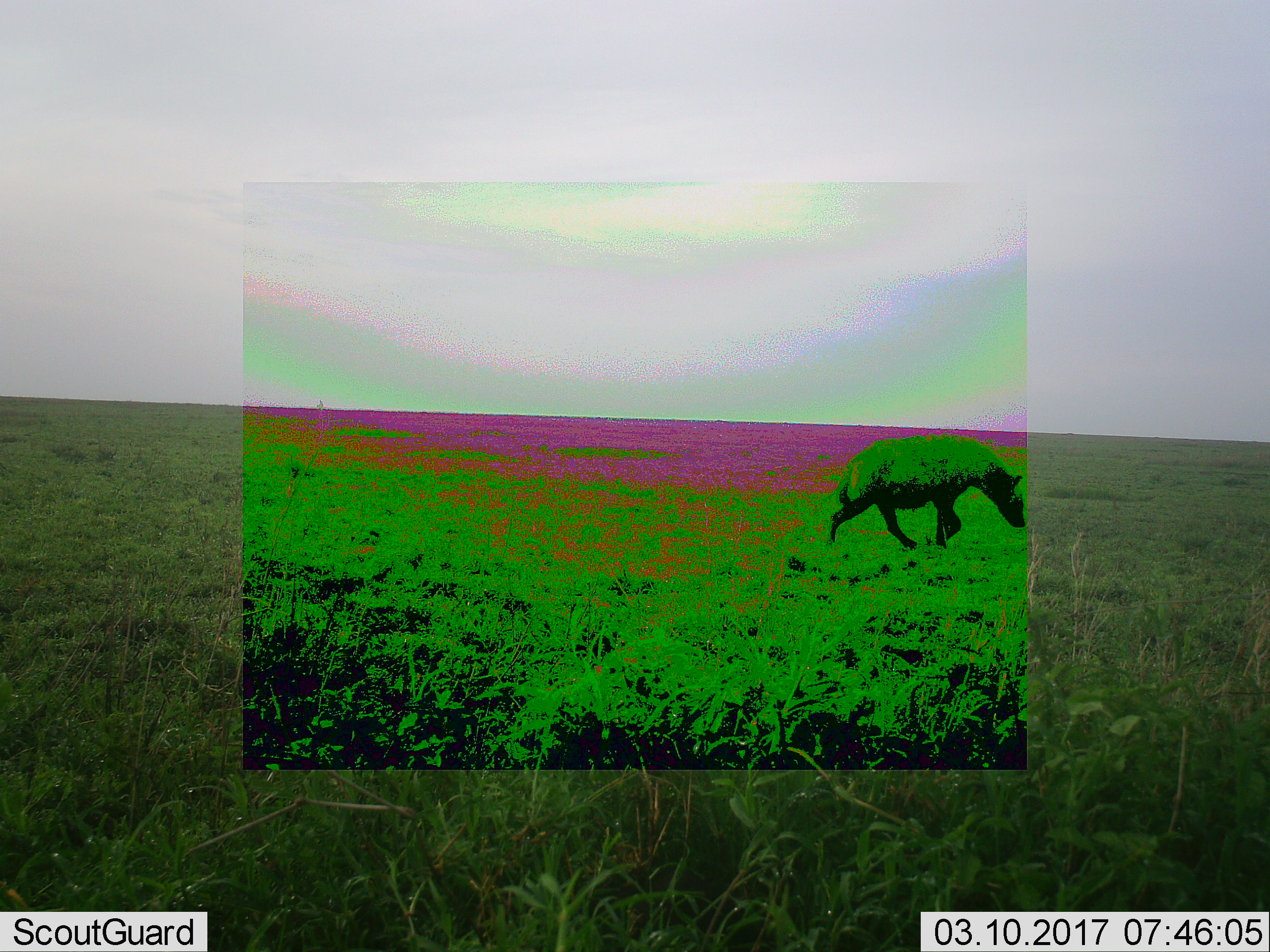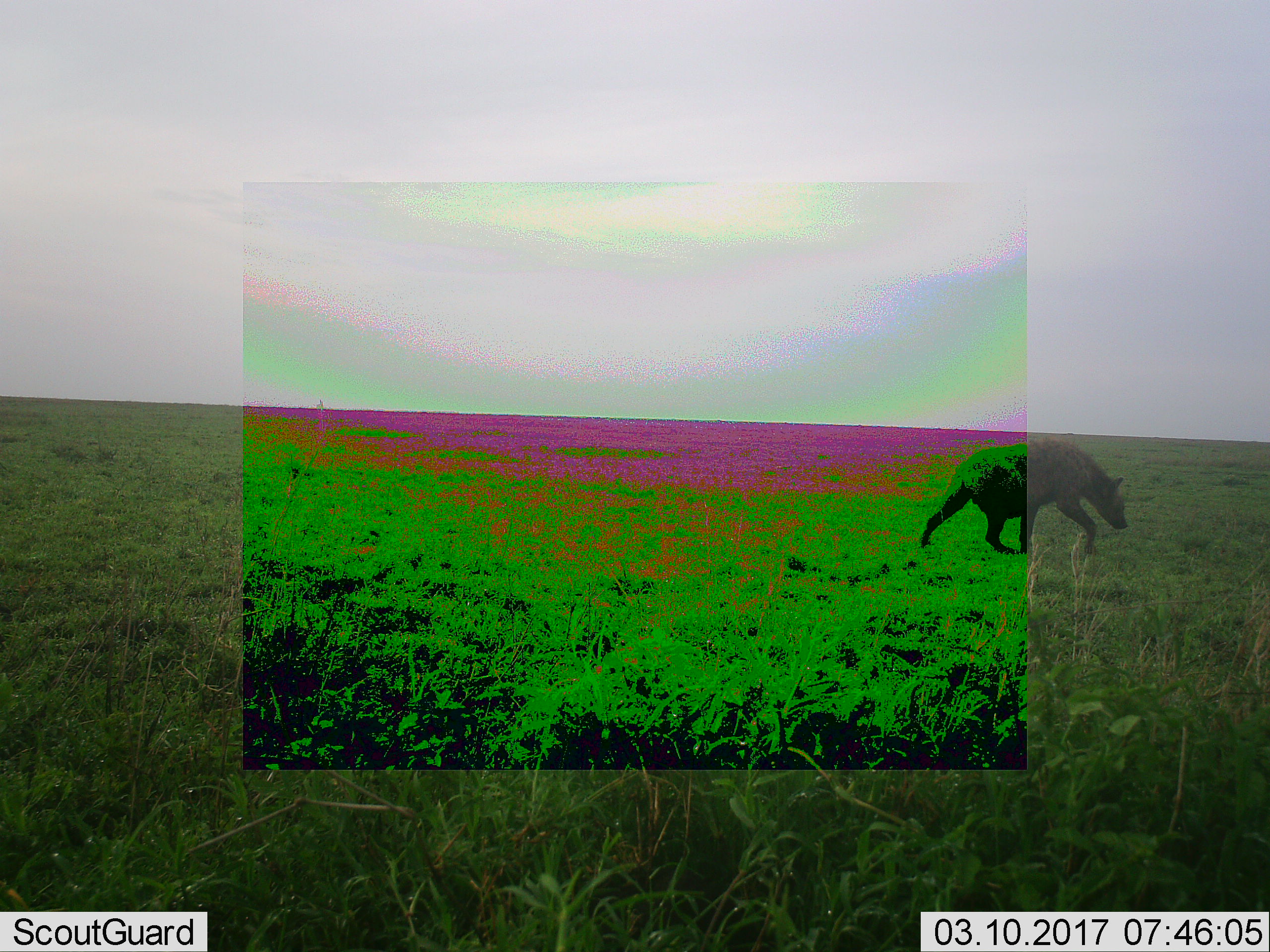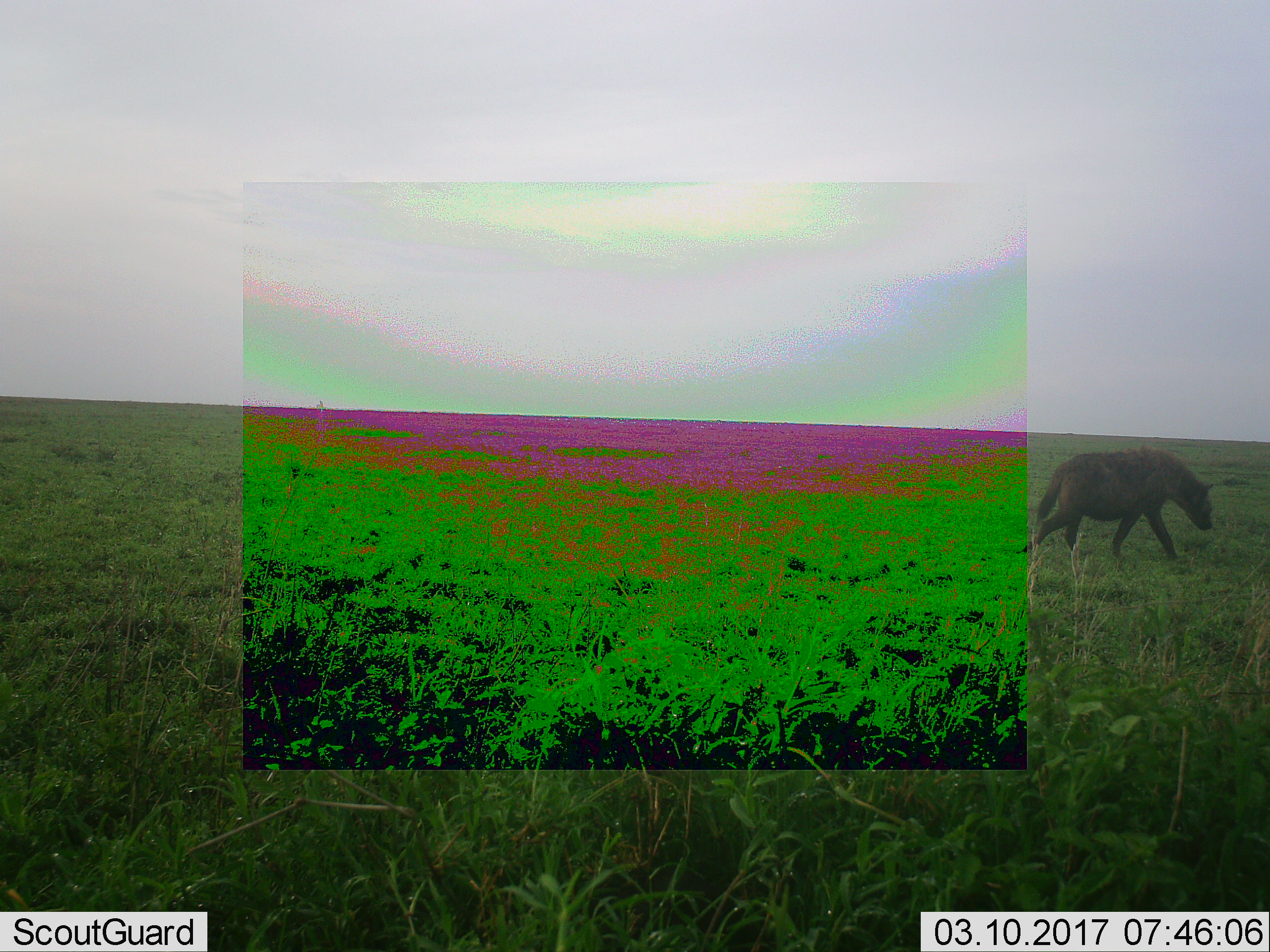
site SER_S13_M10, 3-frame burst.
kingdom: Animalia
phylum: Chordata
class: Mammalia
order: Carnivora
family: Hyaenidae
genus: Crocuta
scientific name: Crocuta crocuta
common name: spotted hyena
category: hyenaspotted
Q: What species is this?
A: Hyenaspotted (spotted hyena) (Crocuta crocuta).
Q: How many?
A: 1.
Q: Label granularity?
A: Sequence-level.